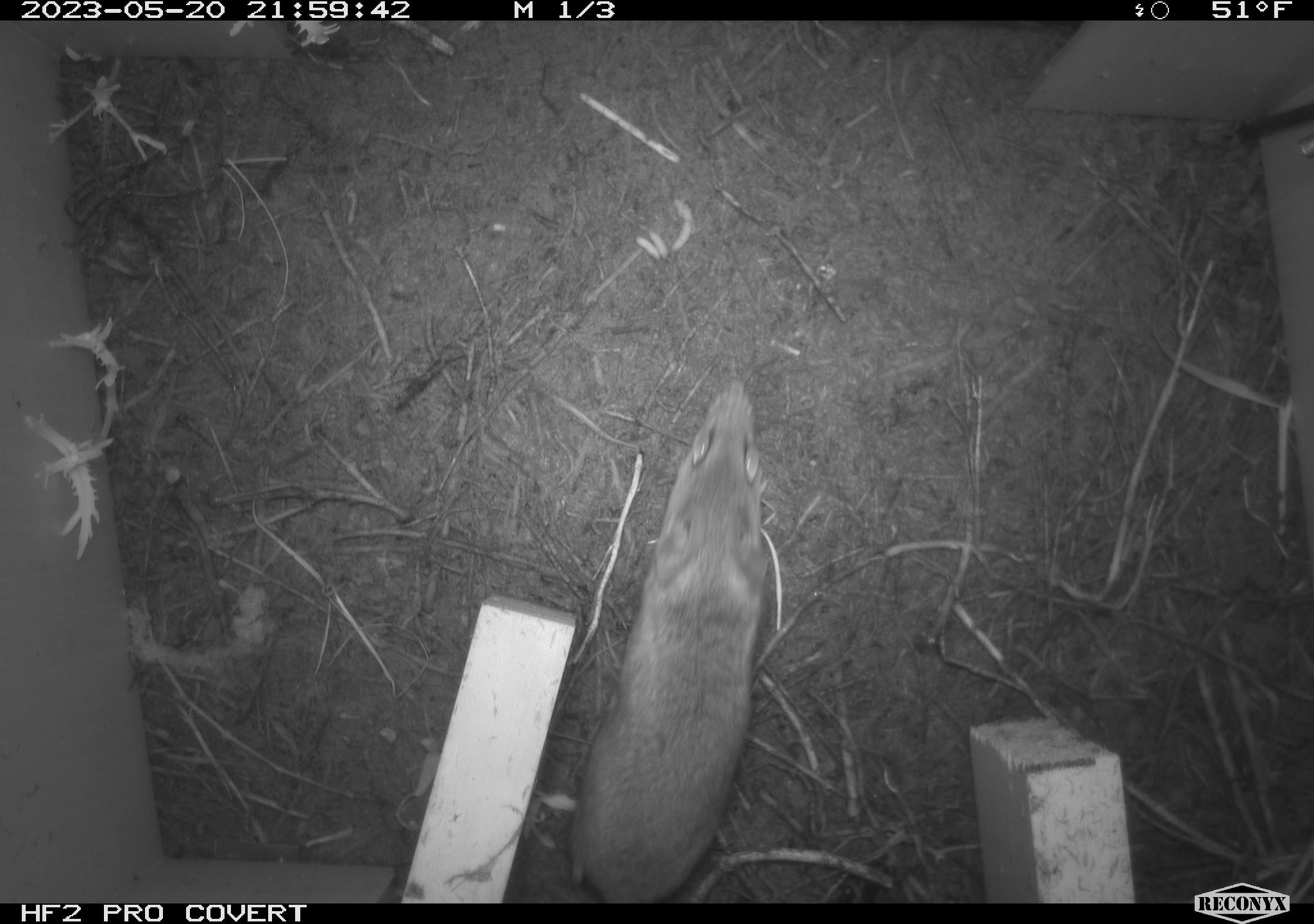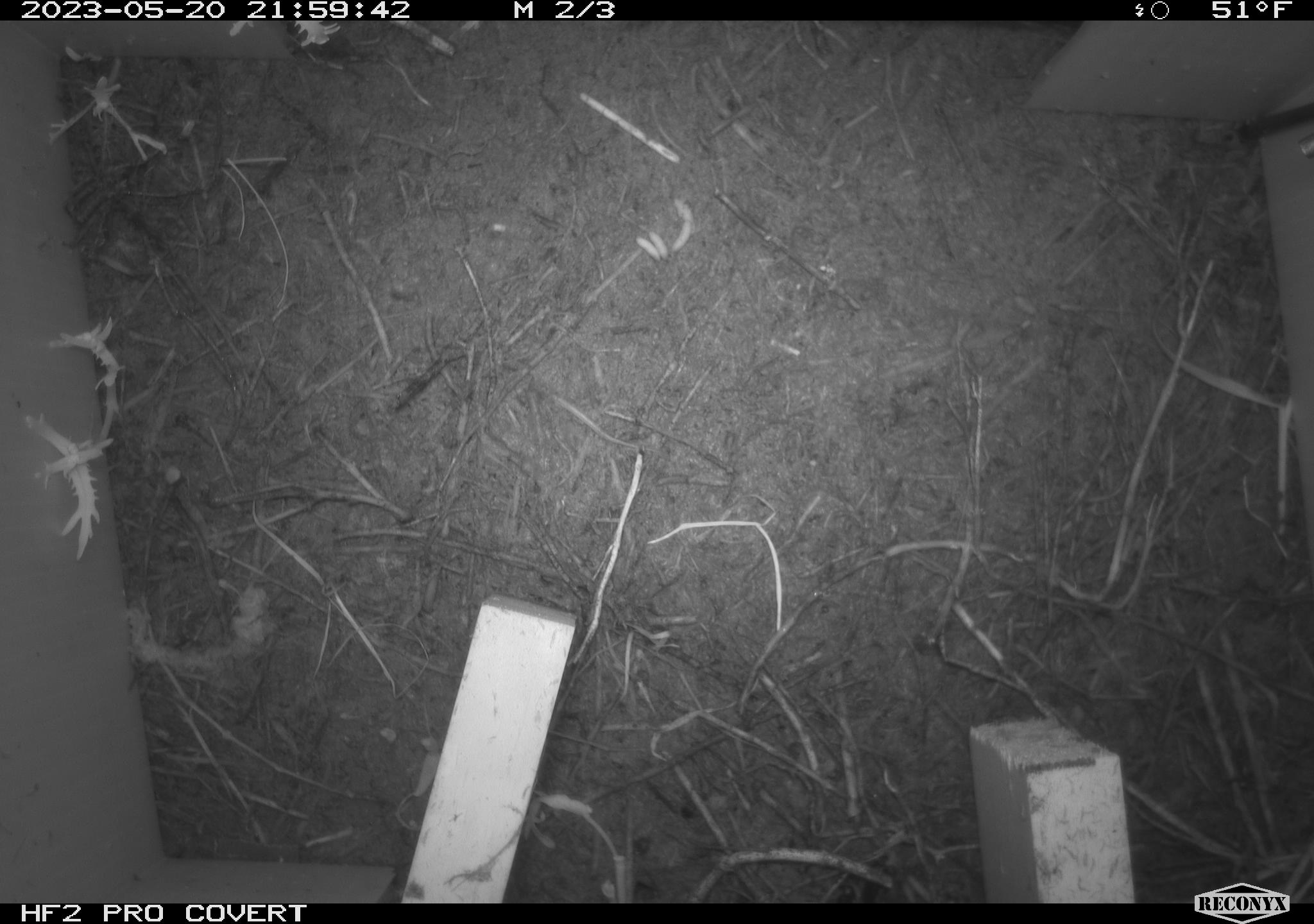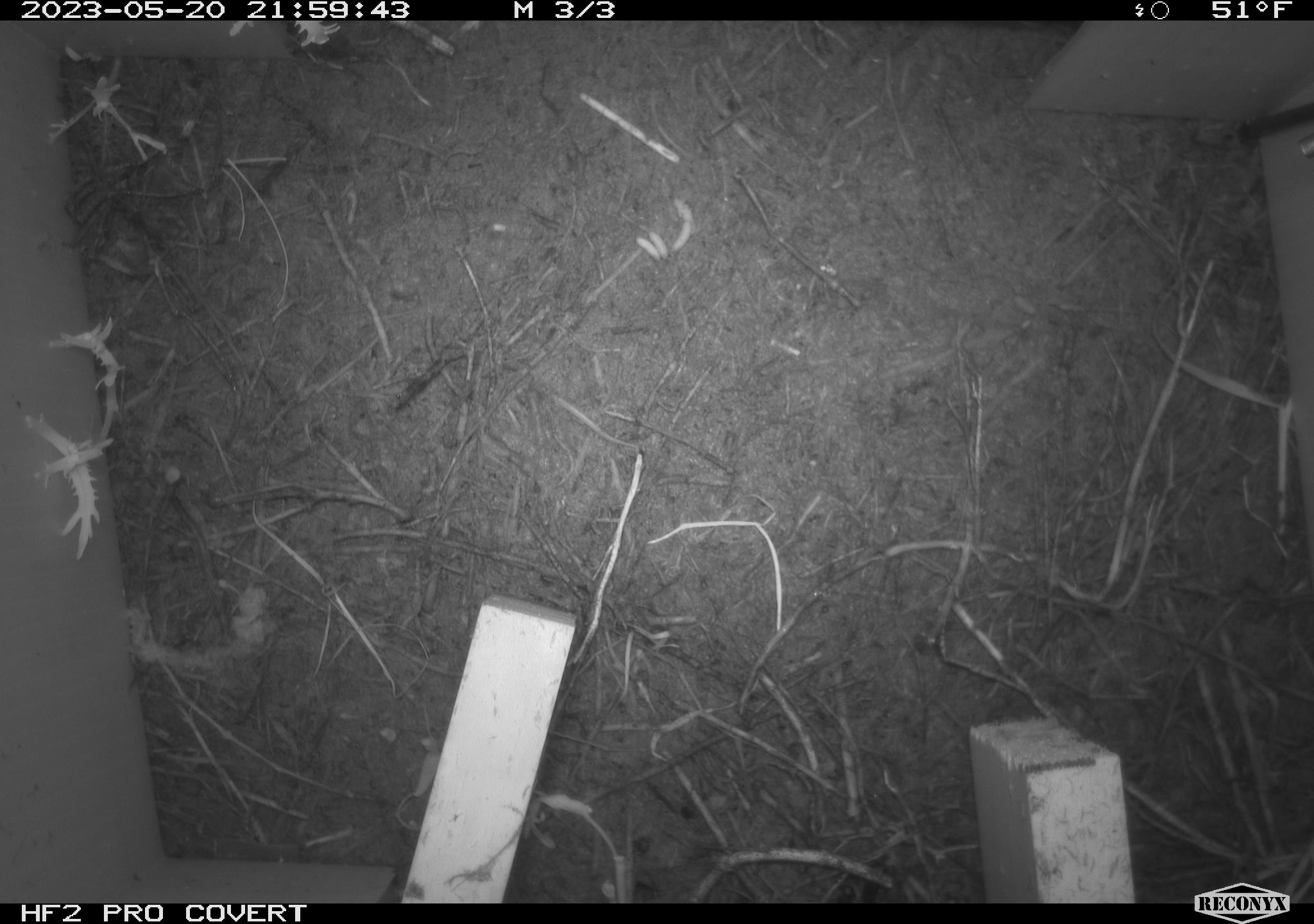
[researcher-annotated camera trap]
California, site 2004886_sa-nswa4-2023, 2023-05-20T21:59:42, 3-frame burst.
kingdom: Animalia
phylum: Chordata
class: Mammalia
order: Rodentia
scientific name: Rodentia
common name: mouse species